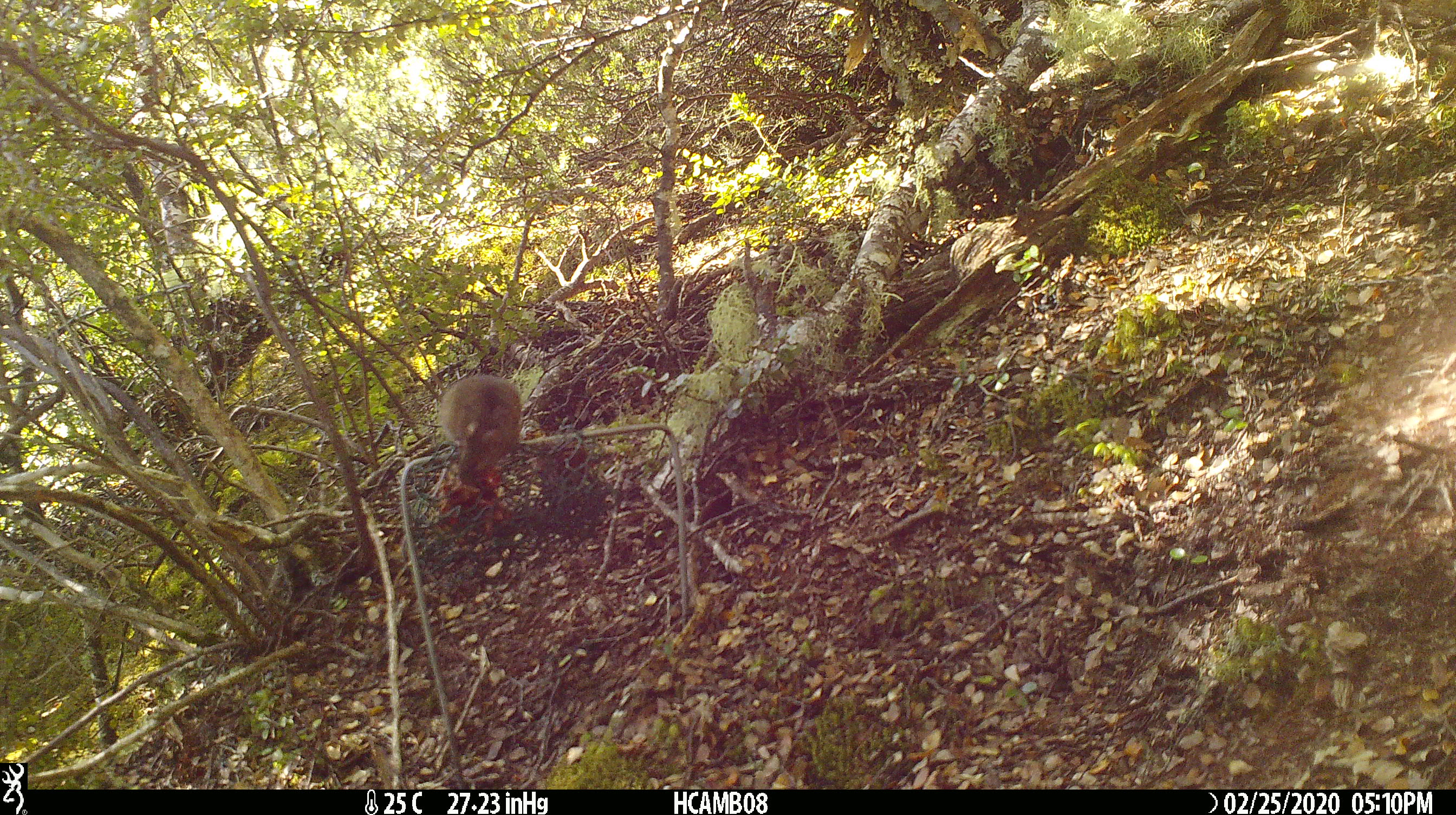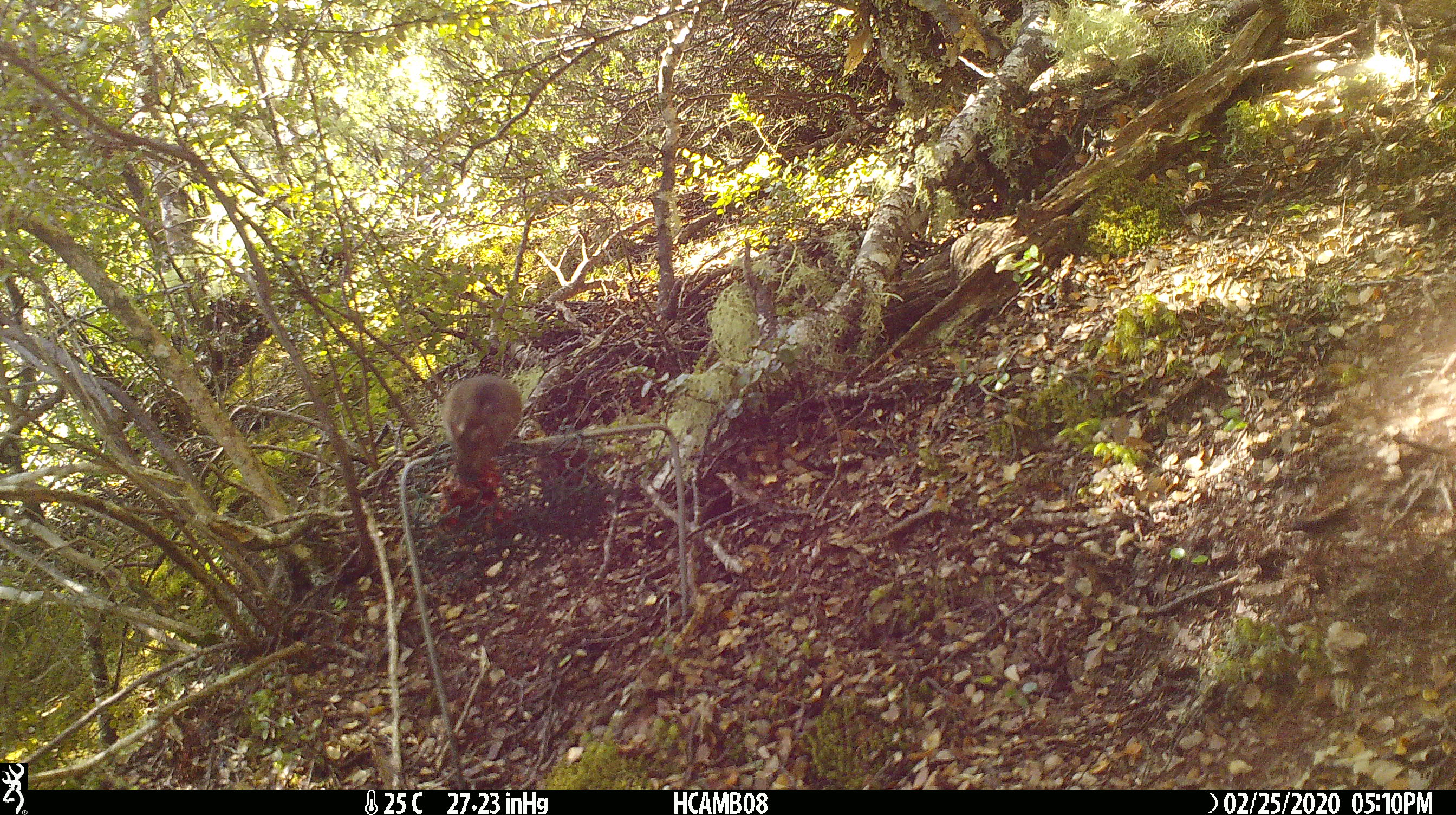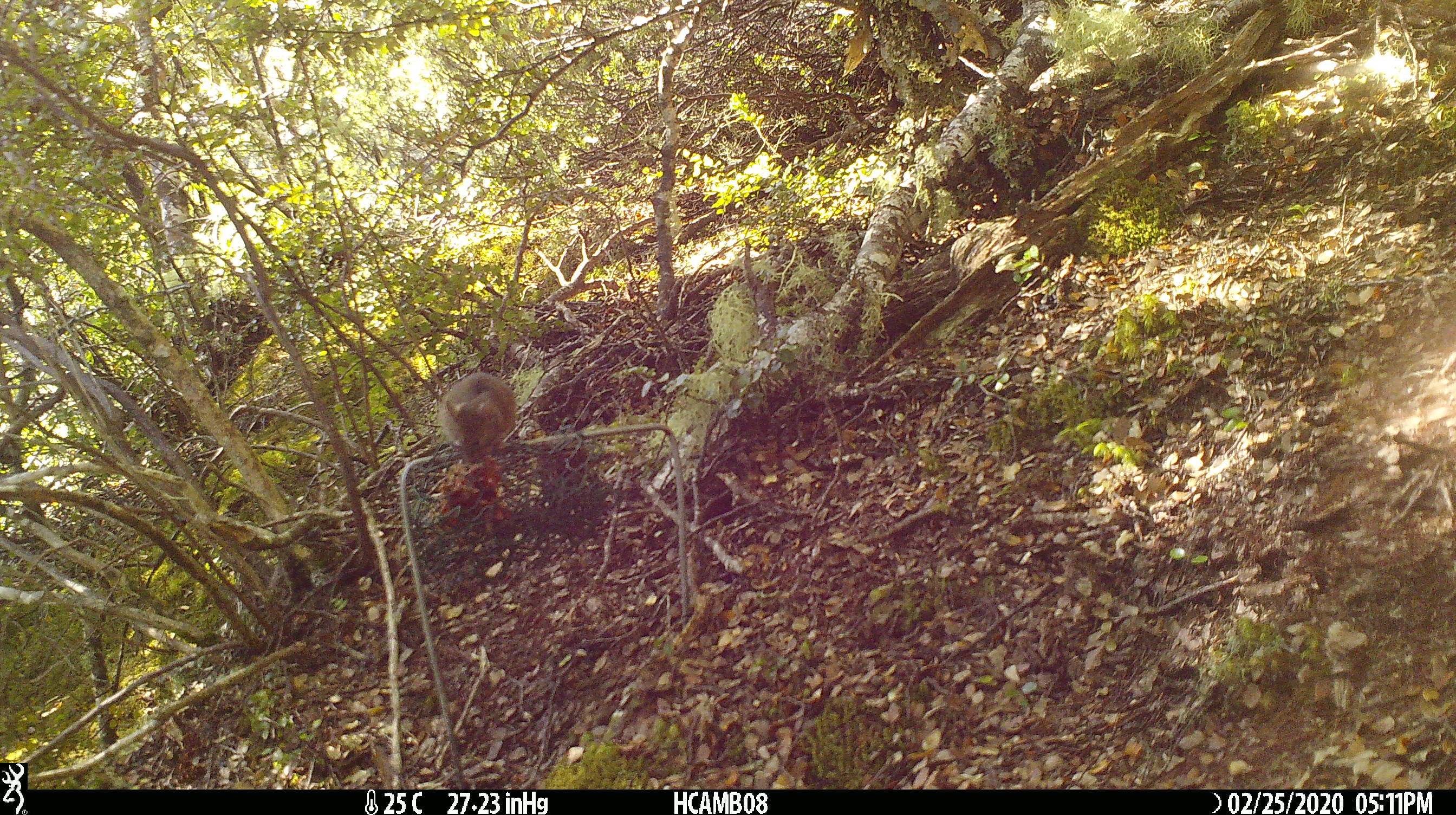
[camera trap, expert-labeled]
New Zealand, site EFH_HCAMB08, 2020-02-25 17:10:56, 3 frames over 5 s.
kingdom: Animalia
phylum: Chordata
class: Mammalia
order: Rodentia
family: Muridae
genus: Mus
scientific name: Mus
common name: mouse